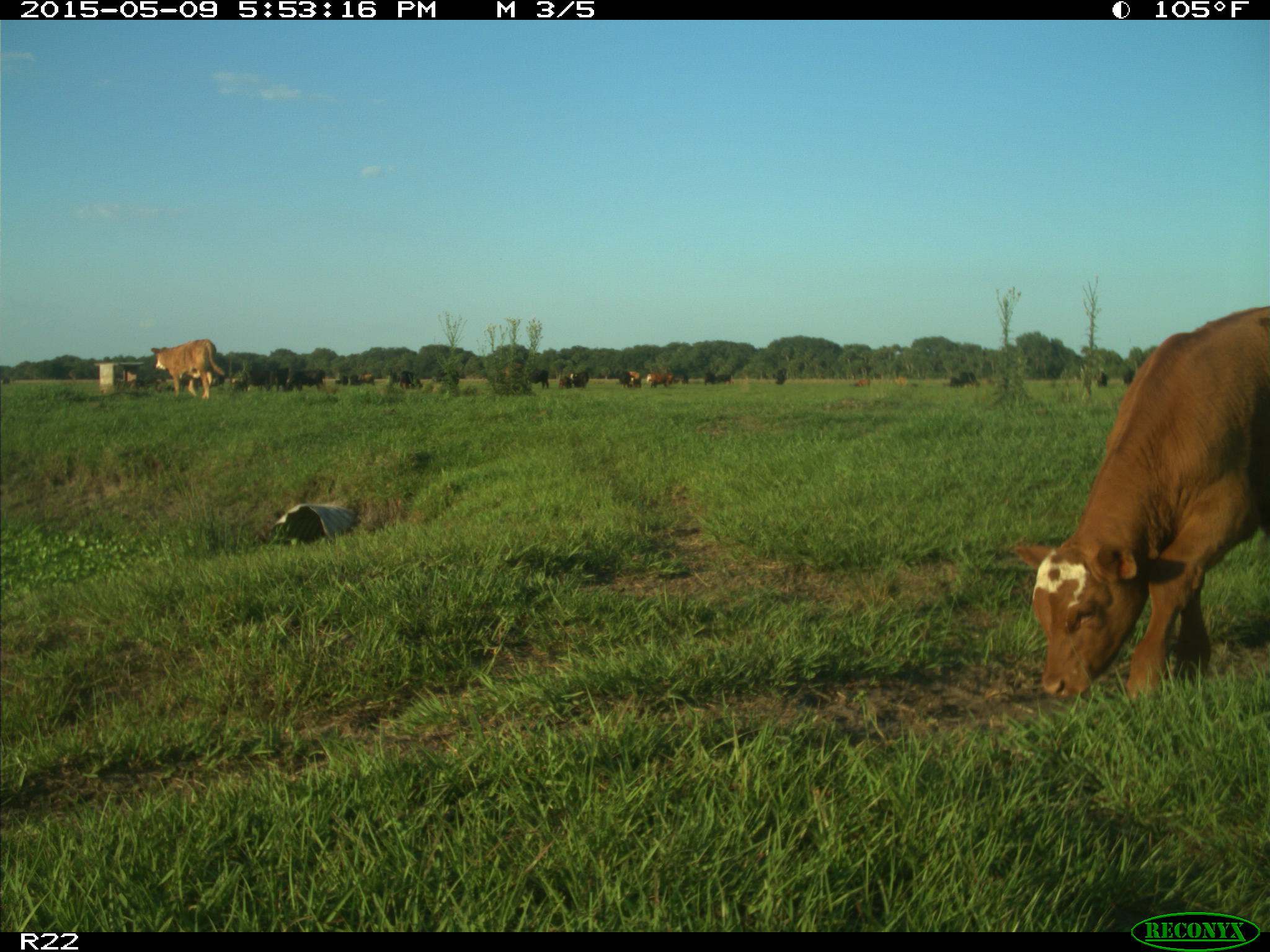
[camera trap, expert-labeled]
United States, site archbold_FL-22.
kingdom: Animalia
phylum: Chordata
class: Mammalia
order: Artiodactyla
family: Bovidae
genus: Bos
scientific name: Bos taurus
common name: domestic cow